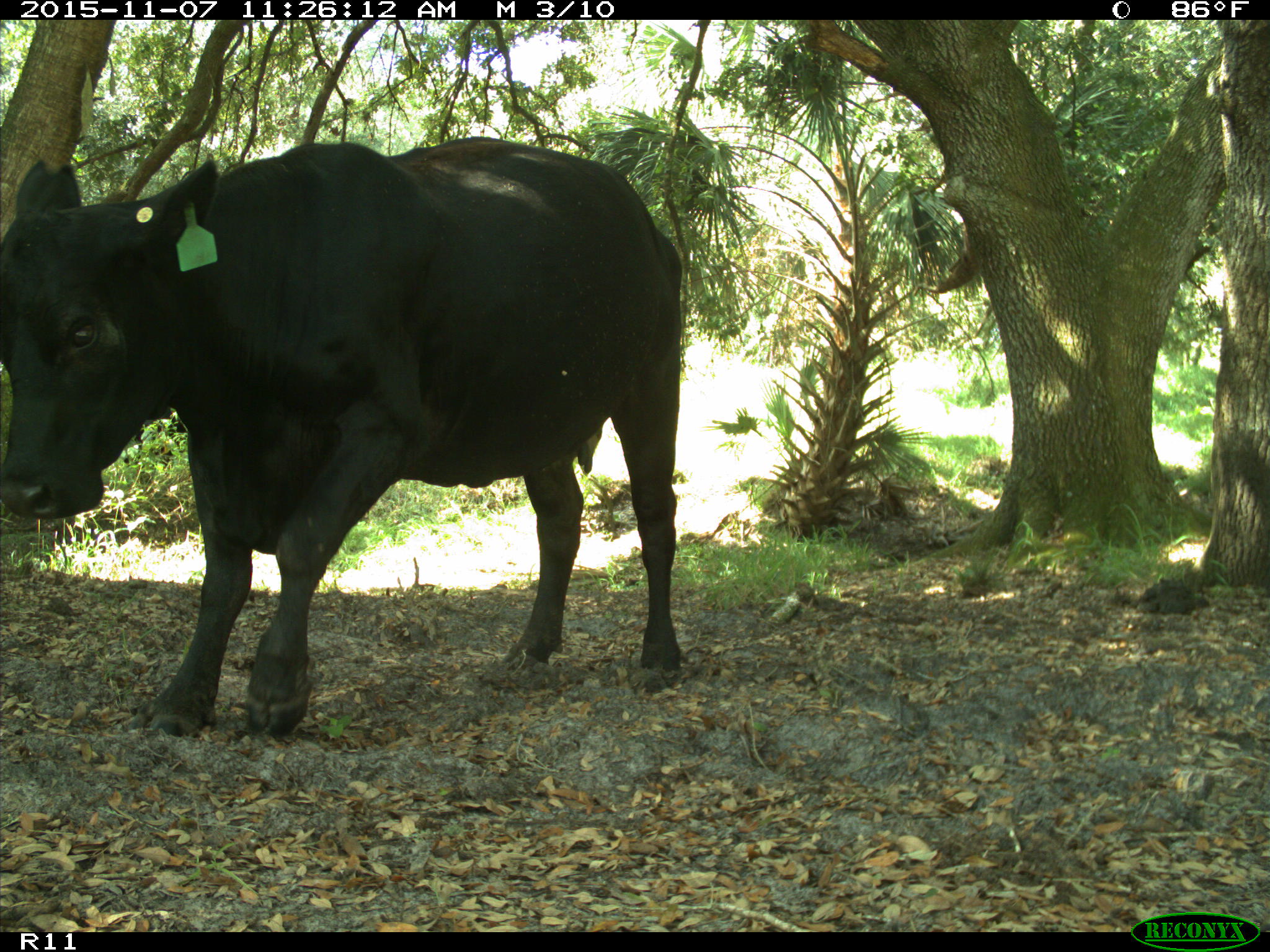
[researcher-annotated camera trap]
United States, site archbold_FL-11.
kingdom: Animalia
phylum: Chordata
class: Mammalia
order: Artiodactyla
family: Bovidae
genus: Bos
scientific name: Bos taurus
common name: domestic cow